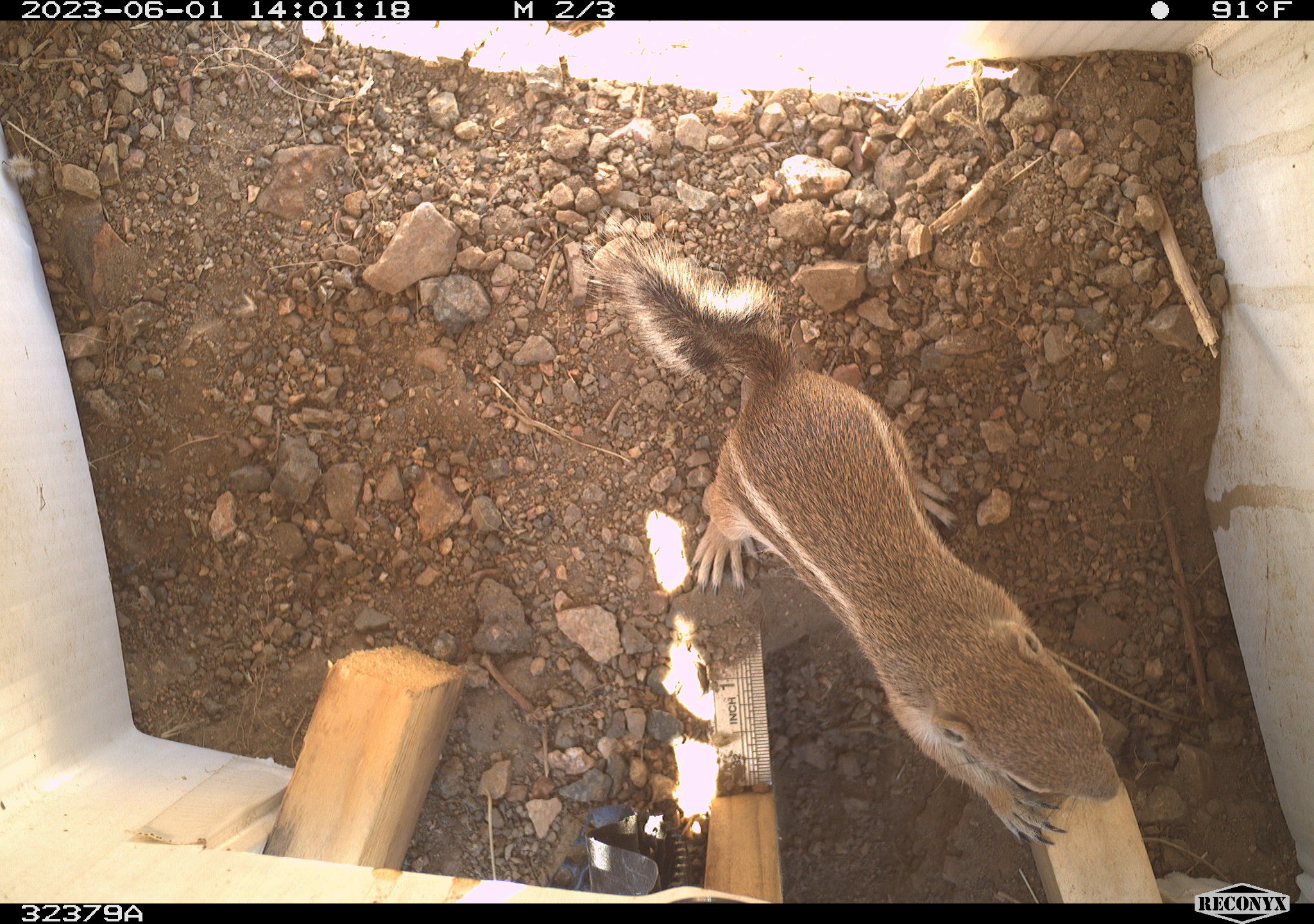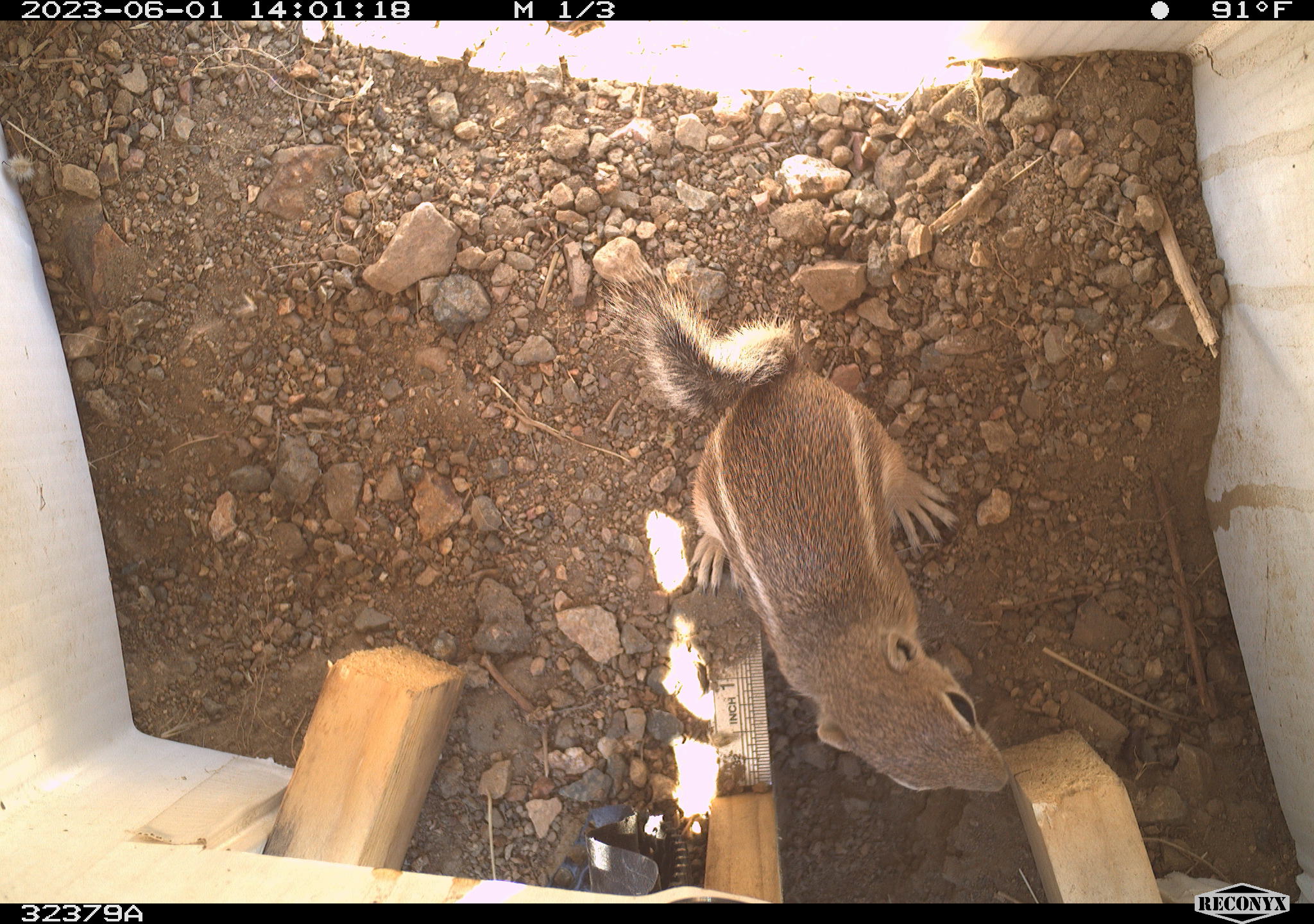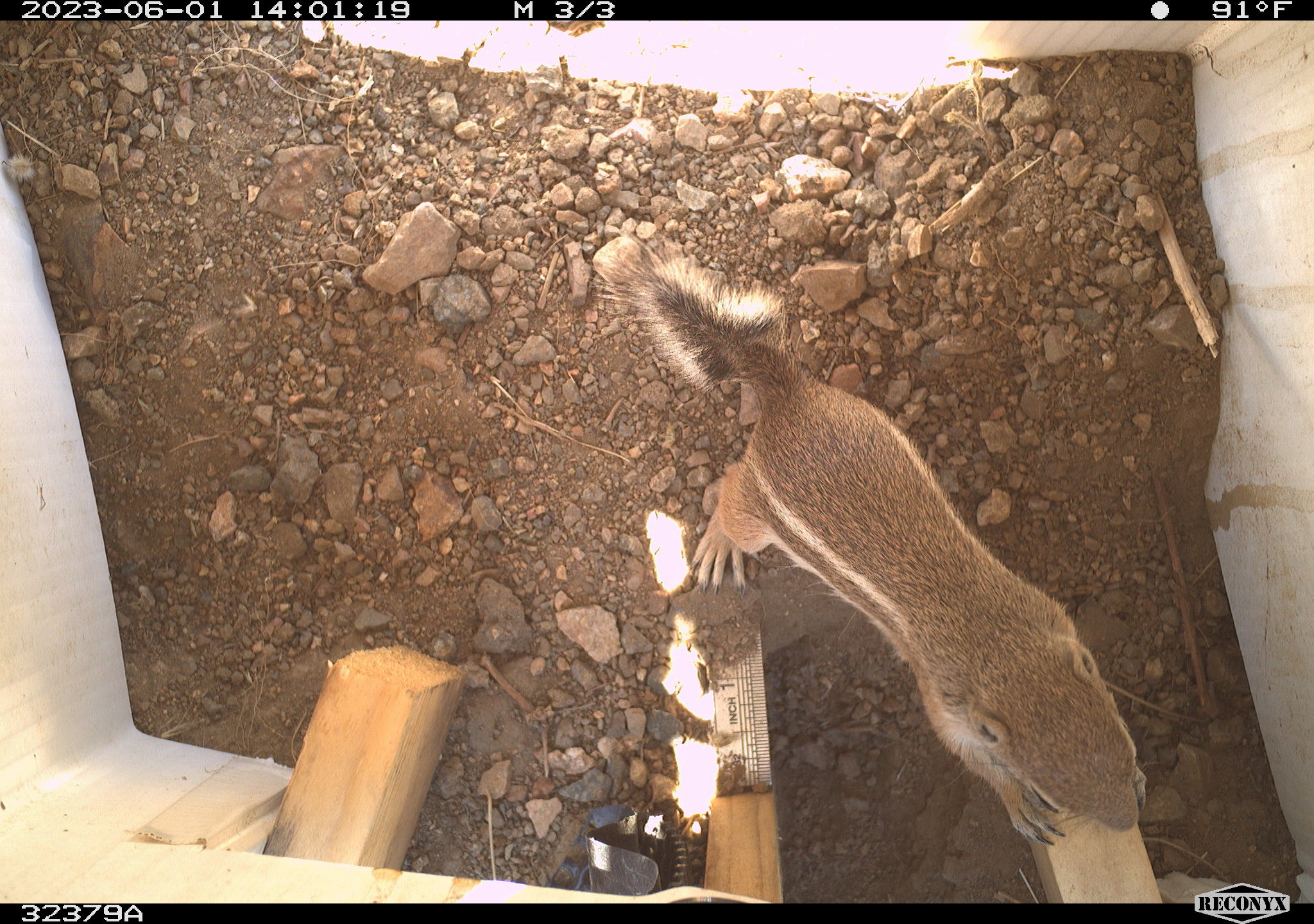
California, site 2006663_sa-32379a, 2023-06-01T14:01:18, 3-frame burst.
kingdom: Animalia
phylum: Chordata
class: Mammalia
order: Rodentia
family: Sciuridae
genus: Ammospermophilus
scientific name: Ammospermophilus leucurus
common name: white-tailed antelope squirrel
White-tailed antelope squirrel (Ammospermophilus leucurus).